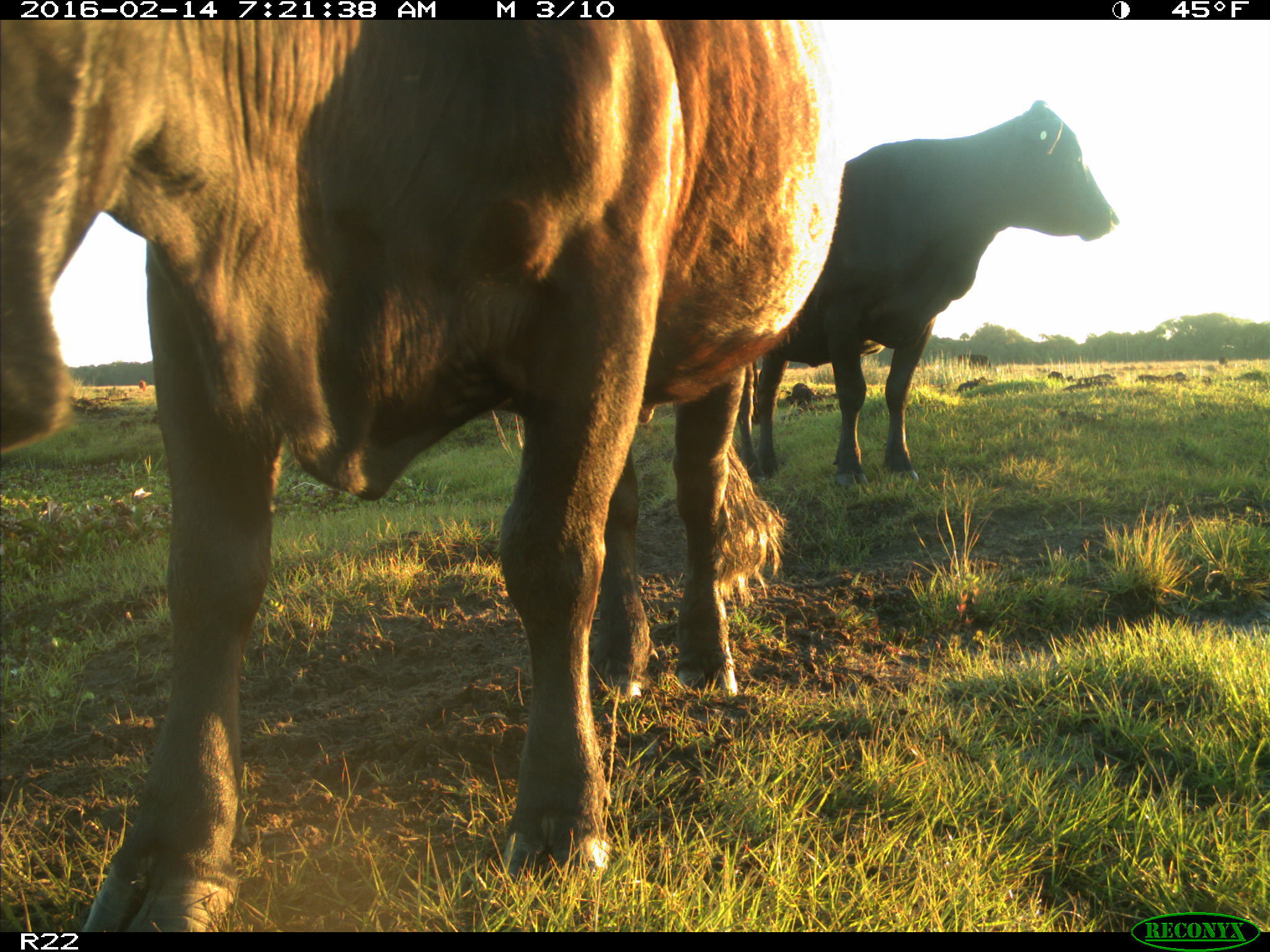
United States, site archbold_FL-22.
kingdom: Animalia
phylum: Chordata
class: Mammalia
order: Artiodactyla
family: Bovidae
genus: Bos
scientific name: Bos taurus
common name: domestic cow